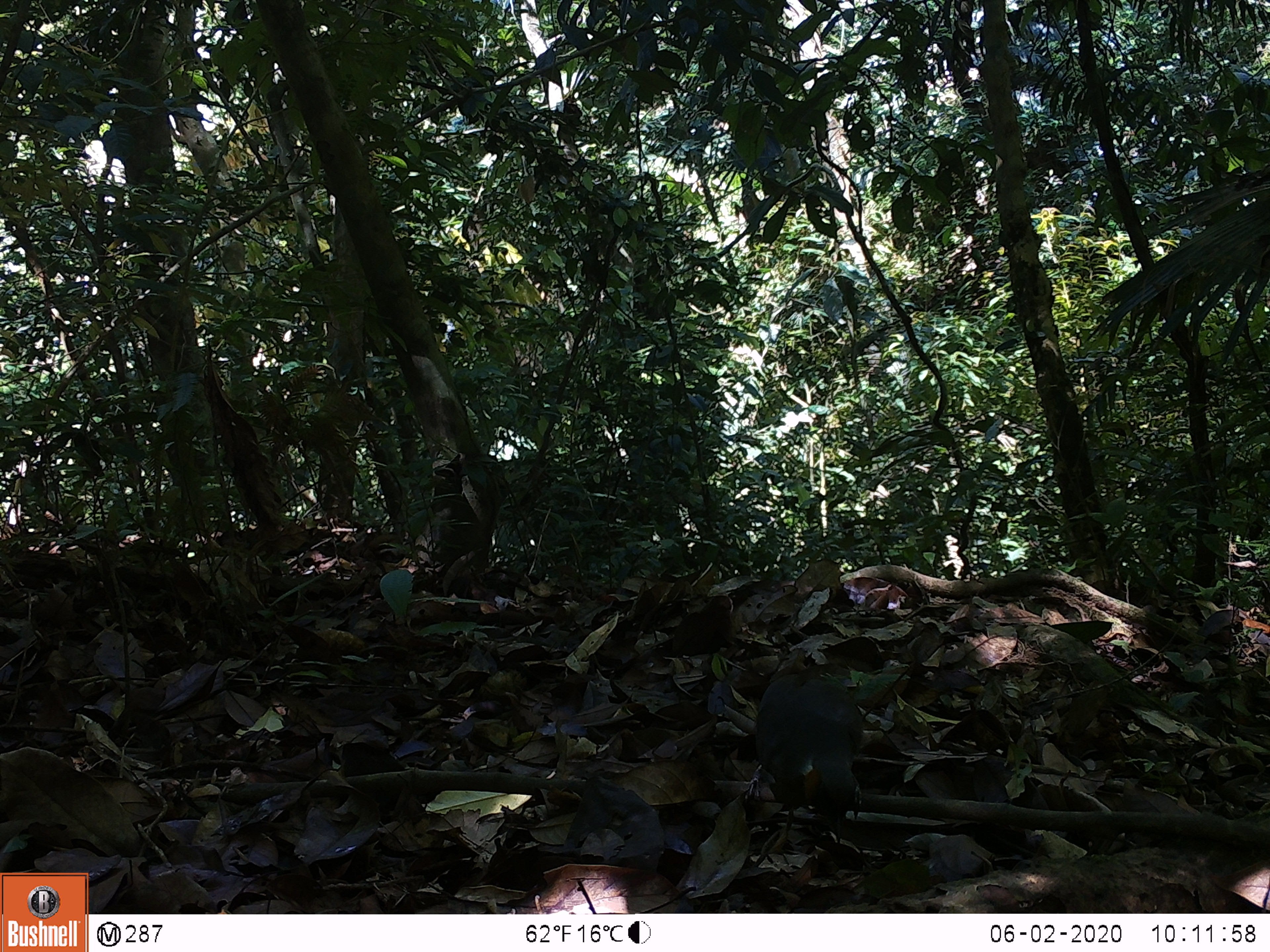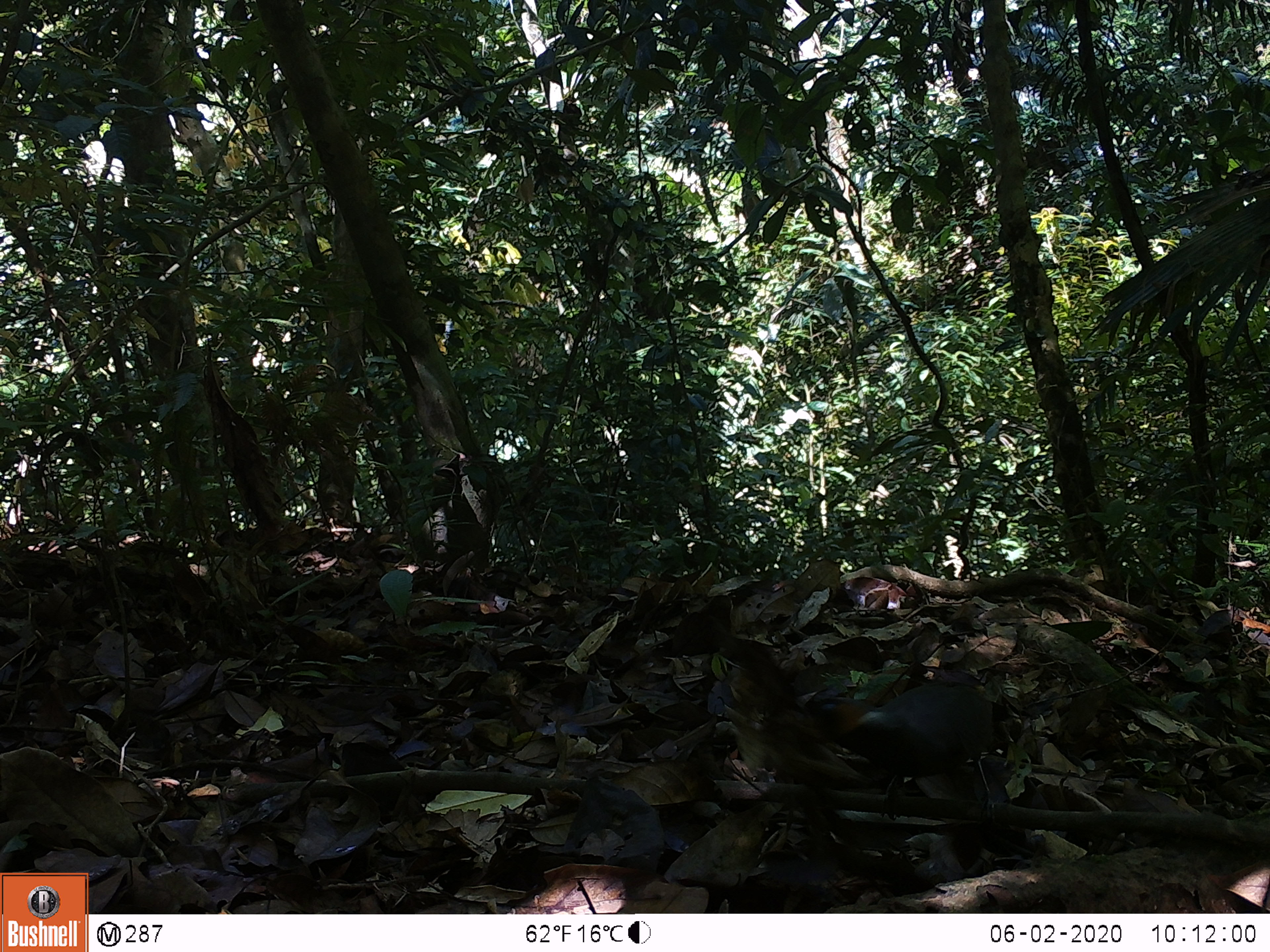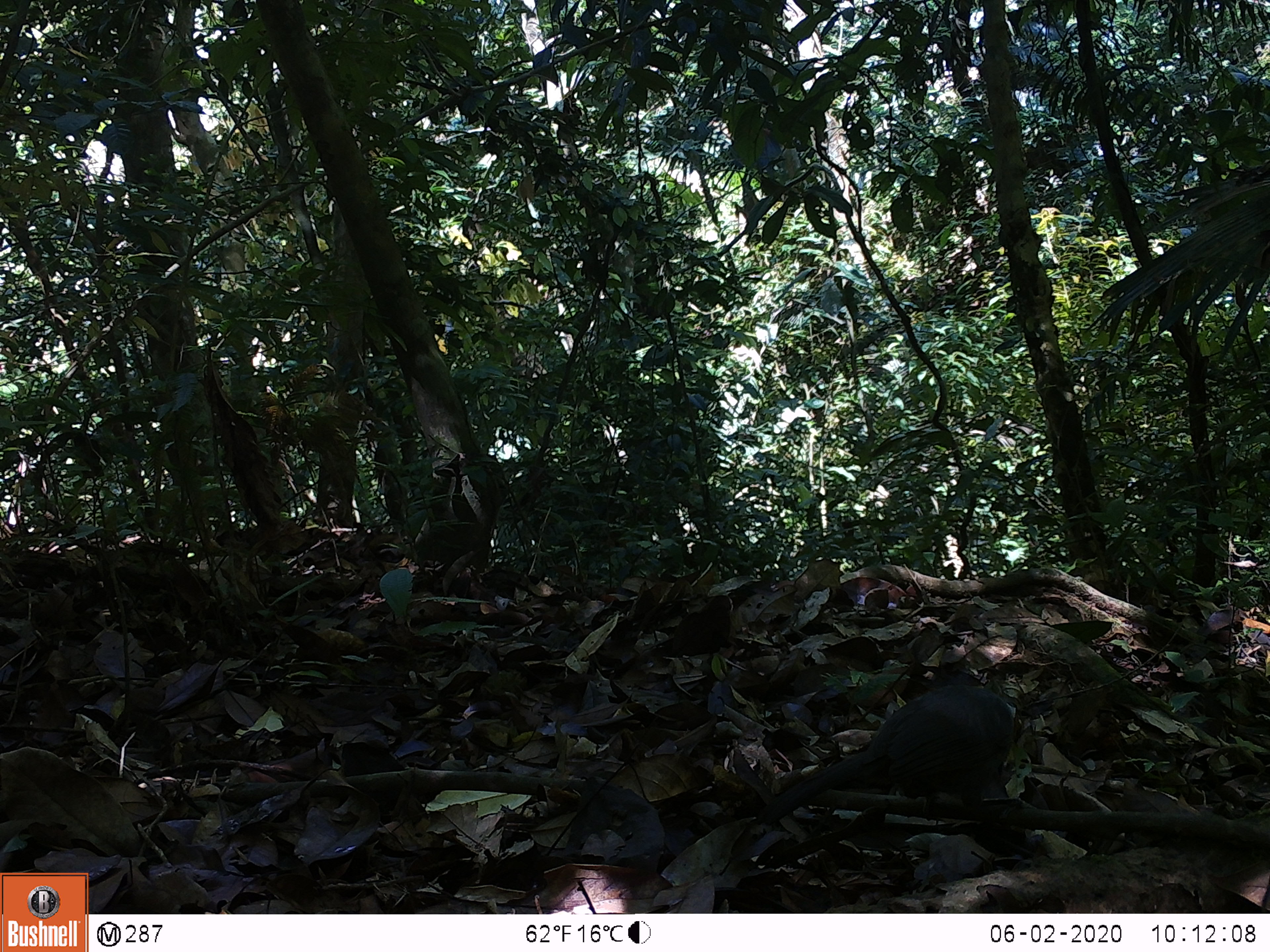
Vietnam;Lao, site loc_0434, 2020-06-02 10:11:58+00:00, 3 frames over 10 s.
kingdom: Animalia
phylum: Chordata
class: Aves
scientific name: Aves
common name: bird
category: unidentified bird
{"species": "unidentified bird (bird) (Aves)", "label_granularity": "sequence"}